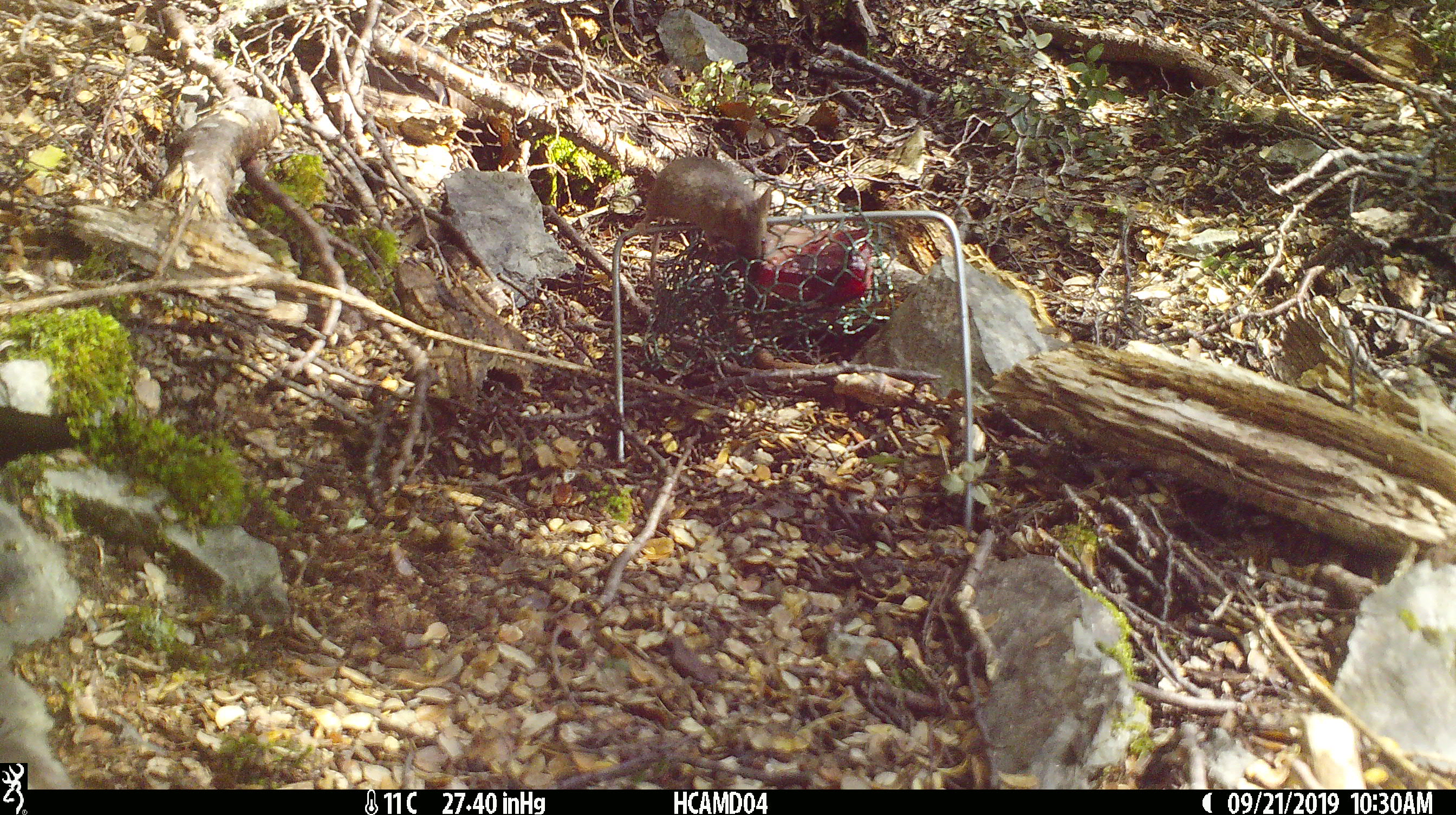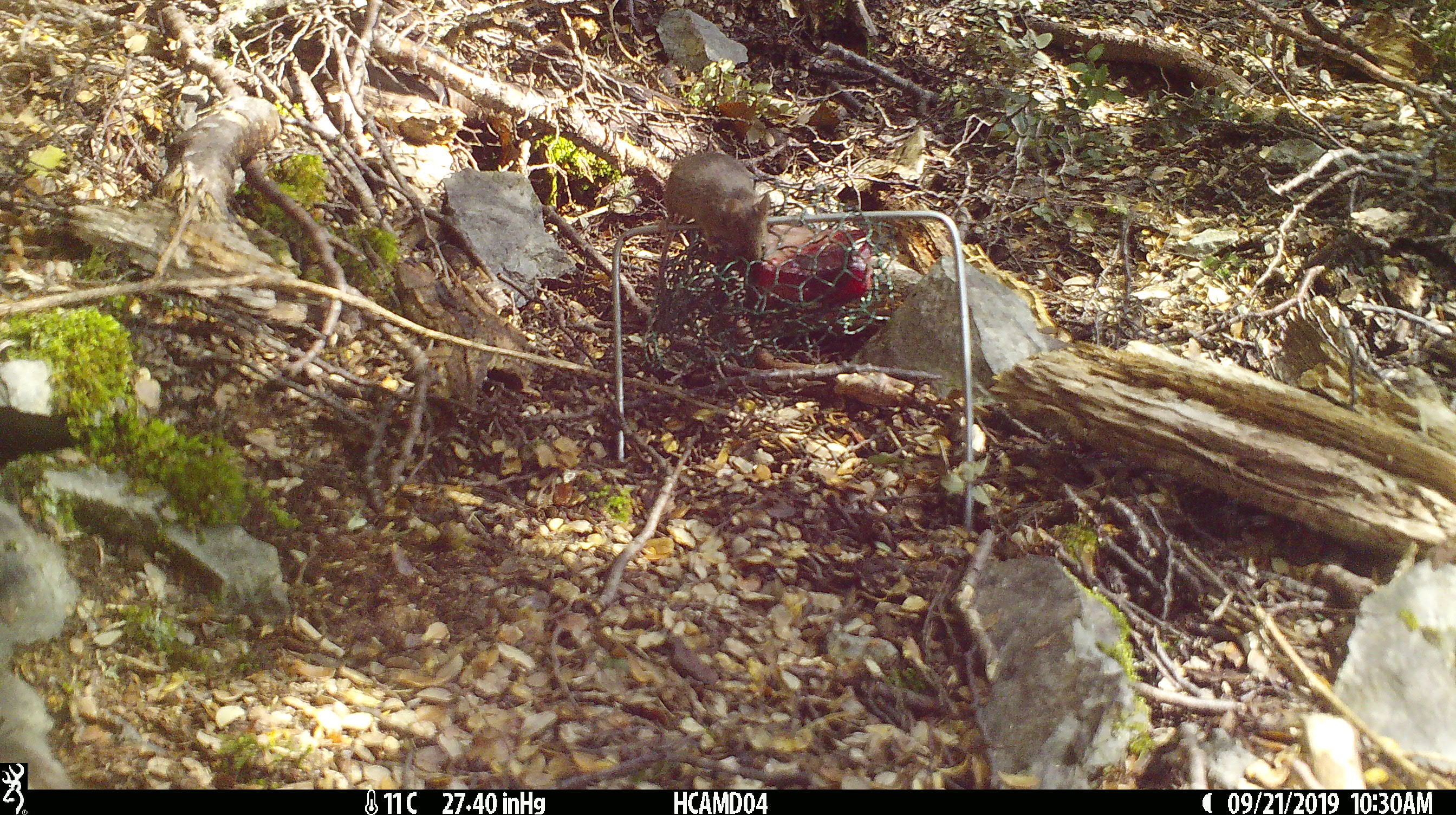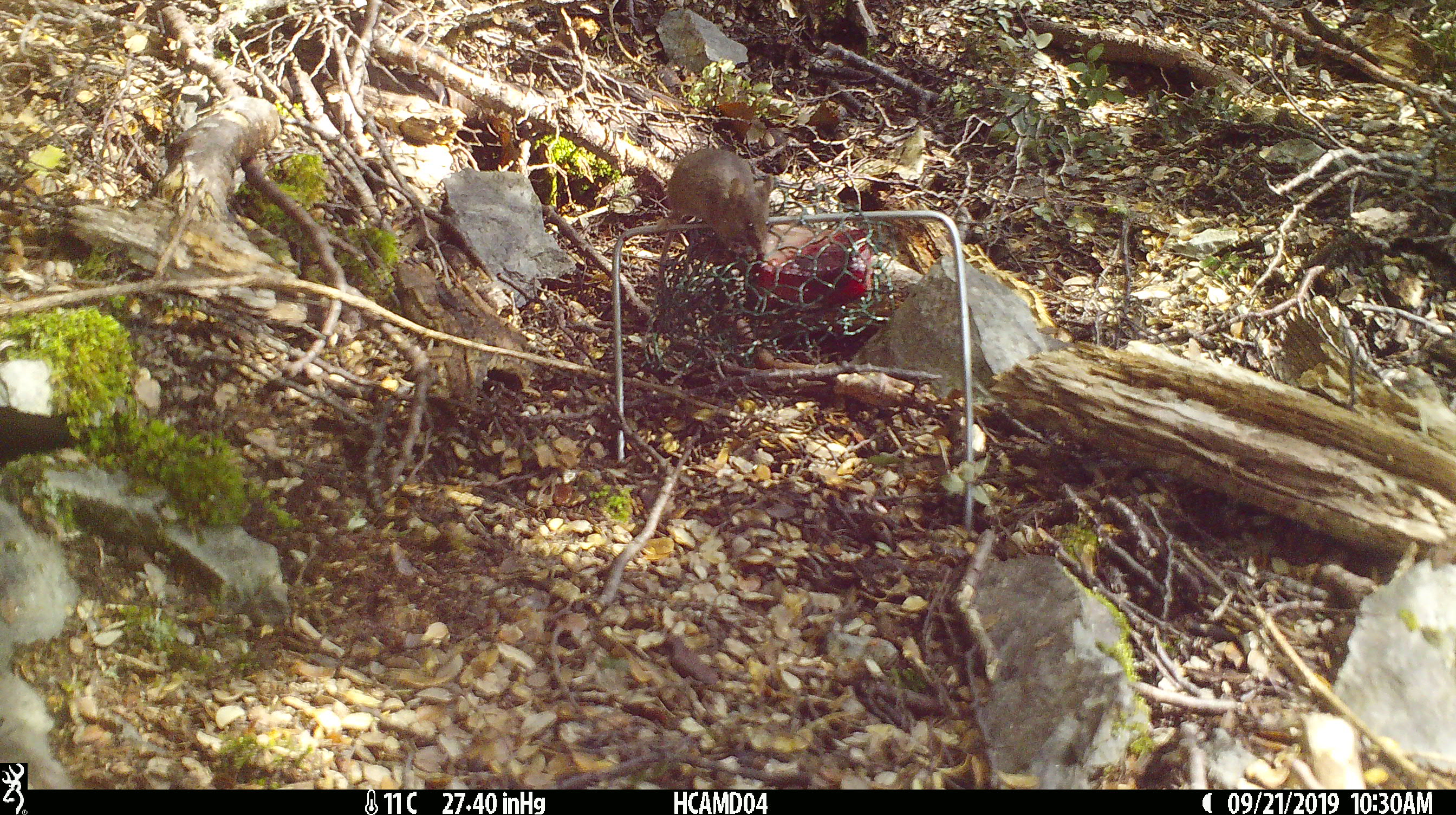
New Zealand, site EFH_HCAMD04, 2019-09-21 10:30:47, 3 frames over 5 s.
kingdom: Animalia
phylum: Chordata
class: Mammalia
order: Rodentia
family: Muridae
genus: Mus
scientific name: Mus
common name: mouse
Mouse (Mus).